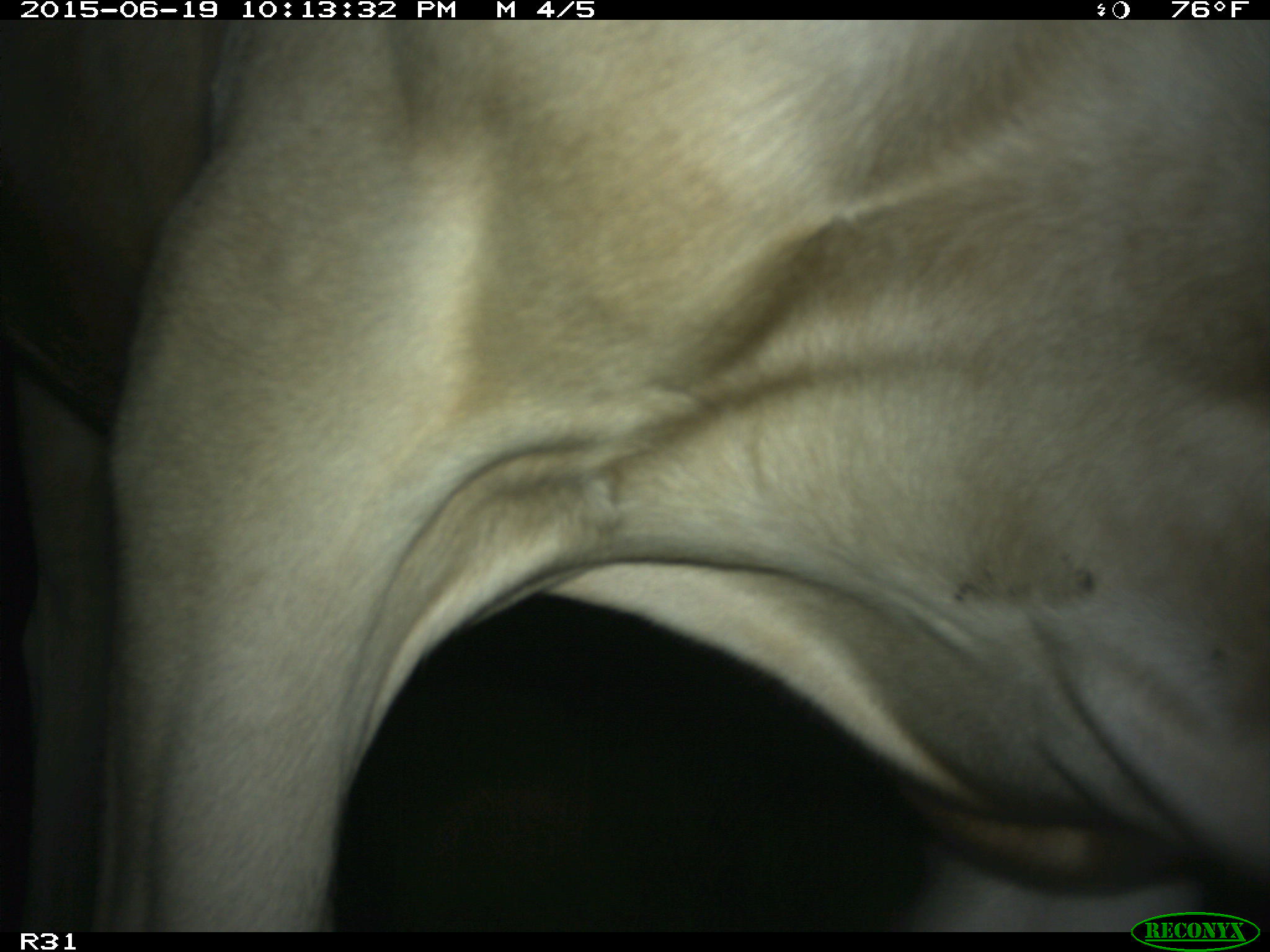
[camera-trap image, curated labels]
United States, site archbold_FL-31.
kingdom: Animalia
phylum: Chordata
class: Mammalia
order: Artiodactyla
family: Bovidae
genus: Bos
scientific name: Bos taurus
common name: domestic cow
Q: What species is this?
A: Bos taurus (domestic cow).